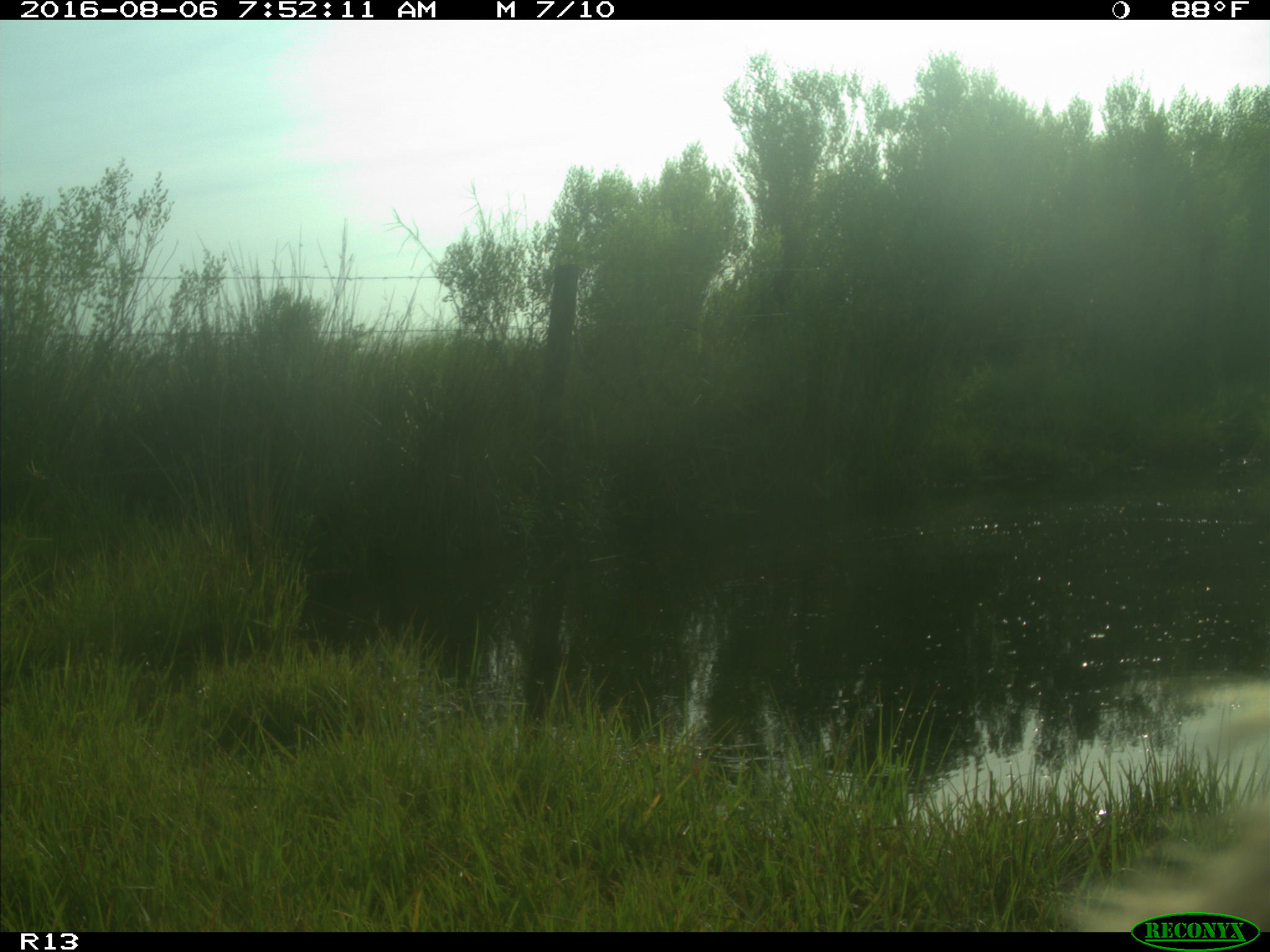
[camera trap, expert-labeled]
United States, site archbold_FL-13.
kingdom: Animalia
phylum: Chordata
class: Mammalia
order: Artiodactyla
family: Bovidae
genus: Bos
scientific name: Bos taurus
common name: domestic cow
Bos taurus (domestic cow).